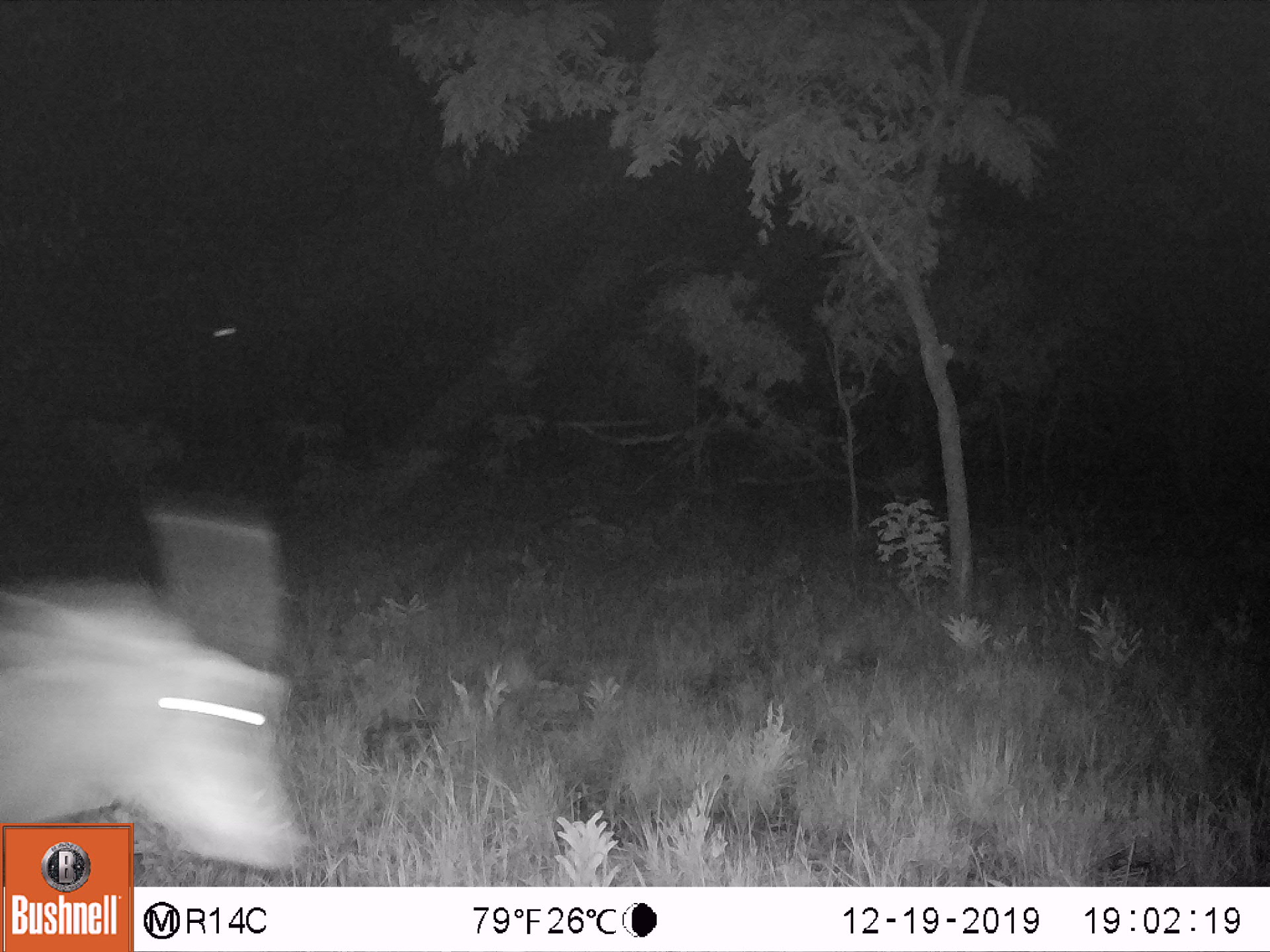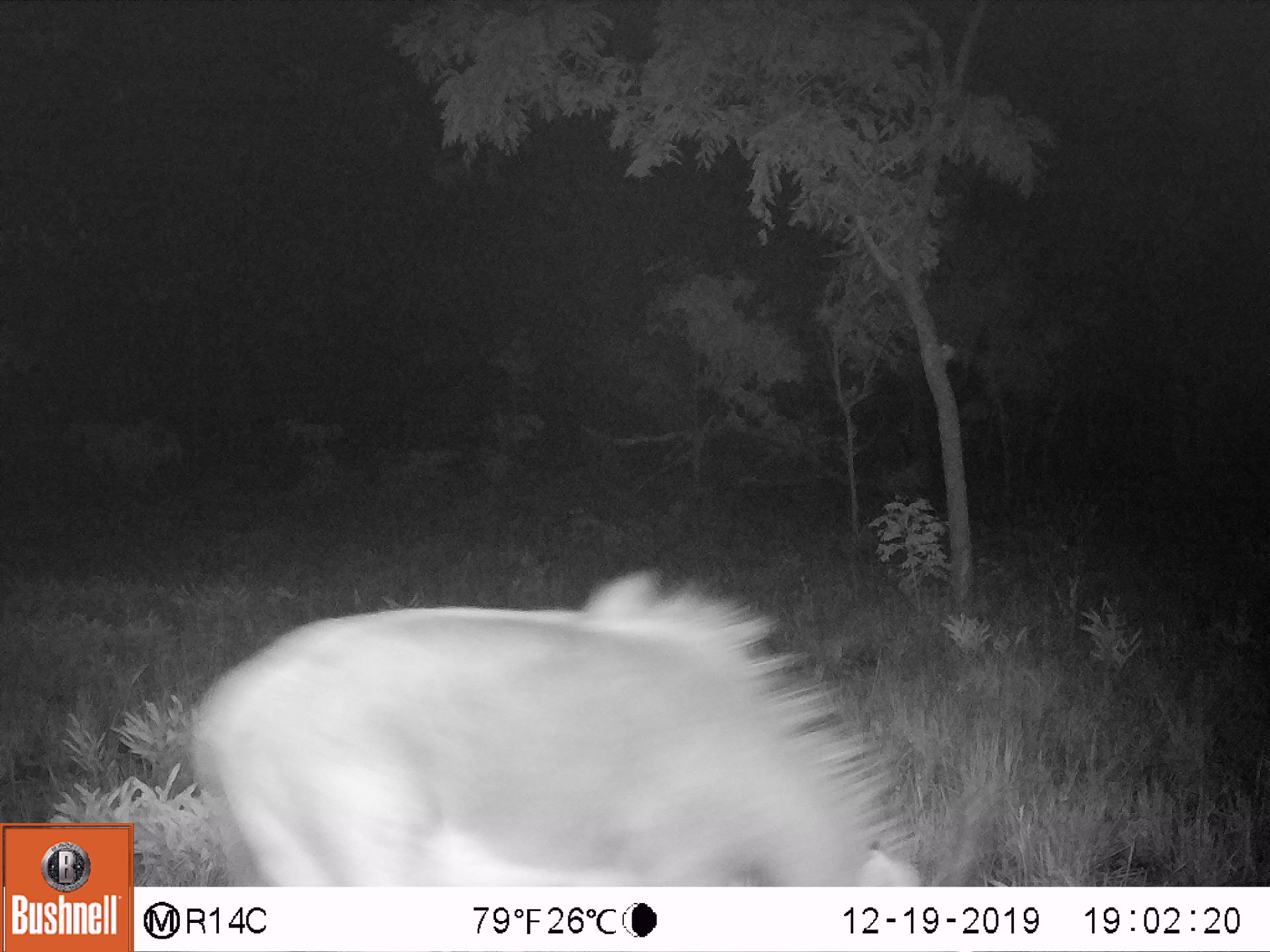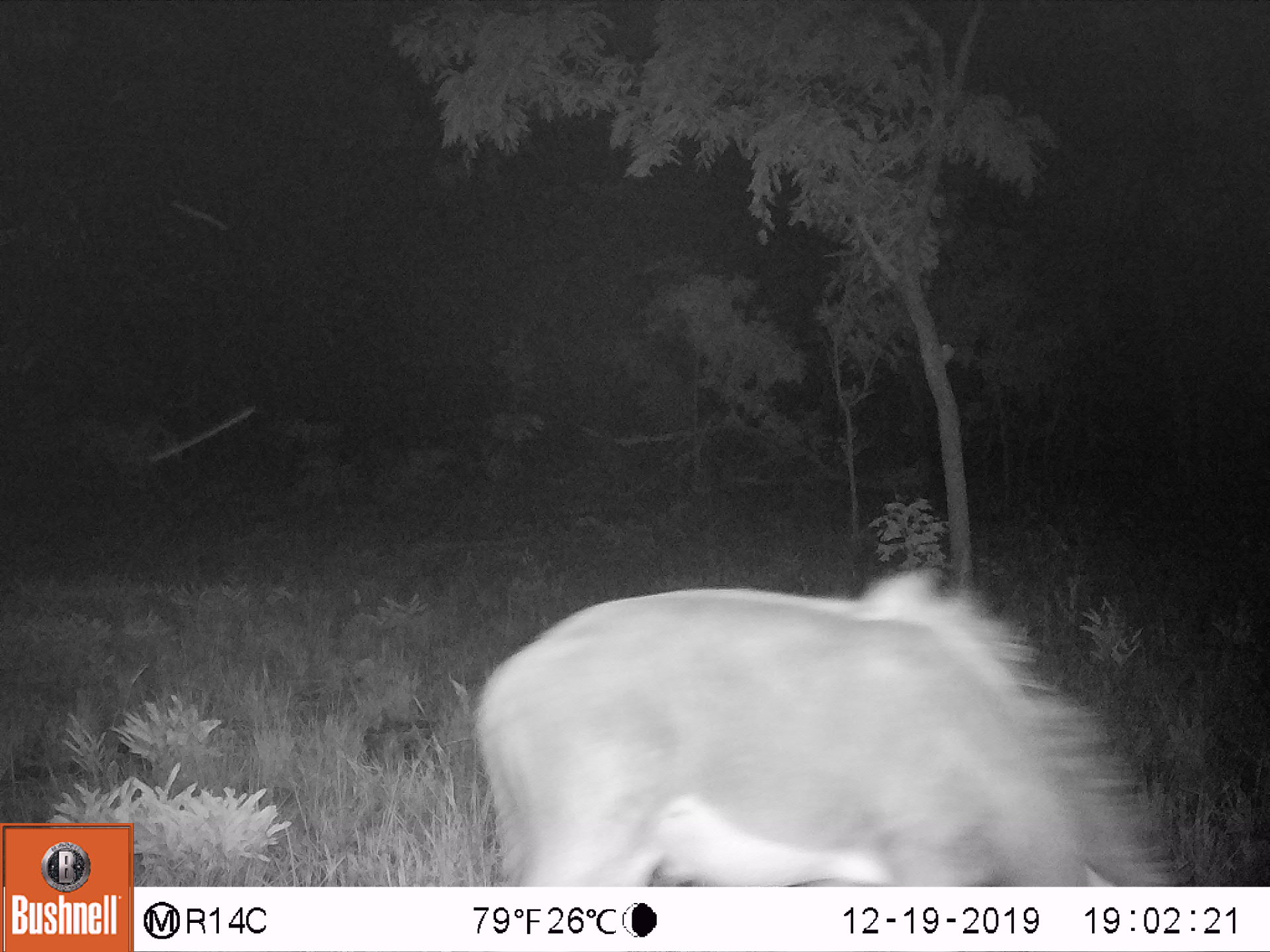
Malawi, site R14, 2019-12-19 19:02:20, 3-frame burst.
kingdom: Animalia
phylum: Chordata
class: Mammalia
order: Artiodactyla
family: Bovidae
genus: Hippotragus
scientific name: Hippotragus niger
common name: sable antelope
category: sable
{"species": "sable (sable antelope) (Hippotragus niger)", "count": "1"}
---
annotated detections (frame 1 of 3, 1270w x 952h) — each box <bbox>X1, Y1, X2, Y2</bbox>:
sable: <bbox>2, 493, 310, 818</bbox>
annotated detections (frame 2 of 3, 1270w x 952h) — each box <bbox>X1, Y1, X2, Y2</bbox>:
sable: <bbox>196, 574, 919, 885</bbox>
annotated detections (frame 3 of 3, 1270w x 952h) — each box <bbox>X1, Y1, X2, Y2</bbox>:
sable: <bbox>467, 582, 1177, 880</bbox>